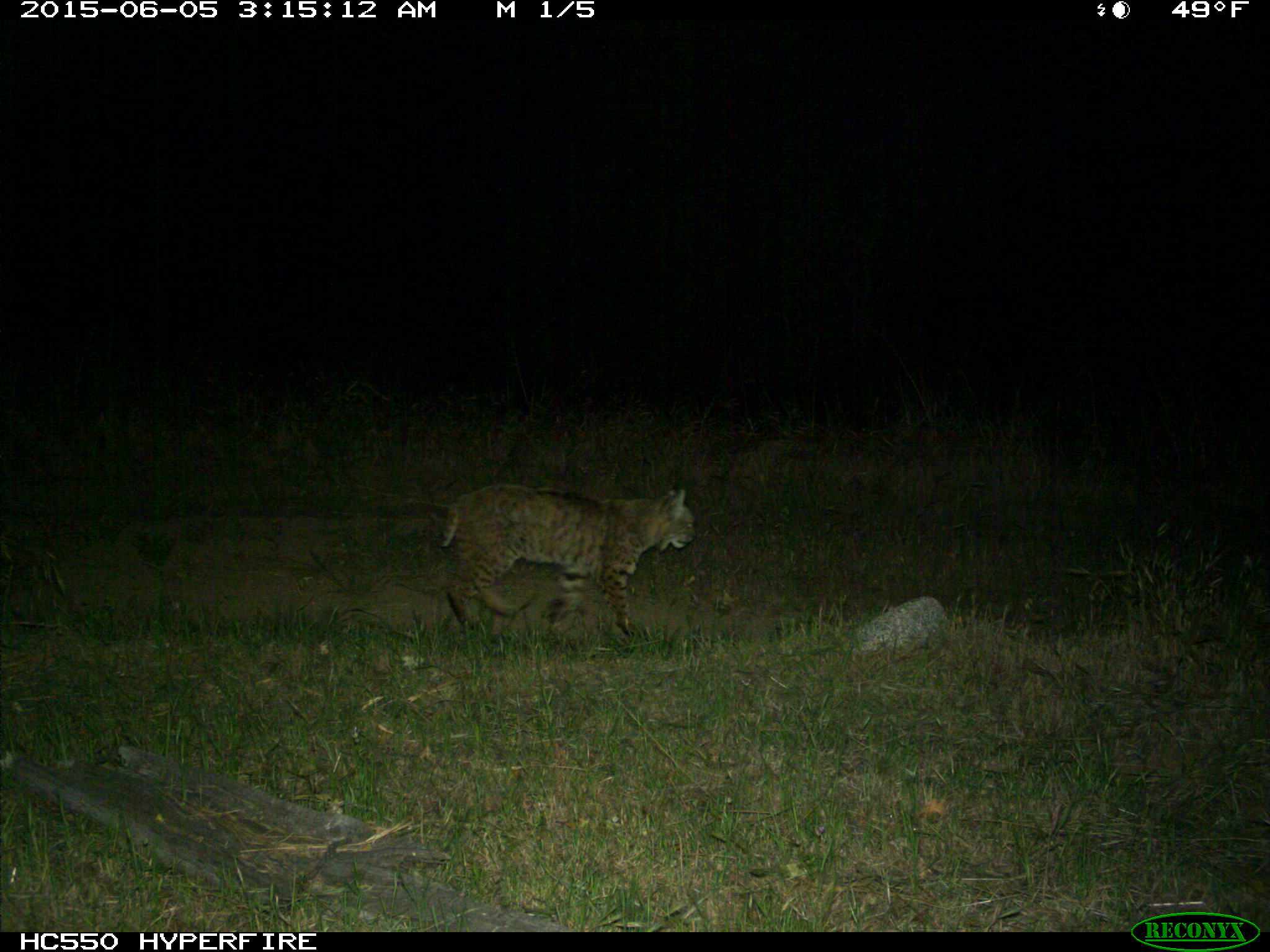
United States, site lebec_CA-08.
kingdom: Animalia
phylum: Chordata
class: Mammalia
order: Carnivora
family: Felidae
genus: Lynx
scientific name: Lynx rufus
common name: bobcat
Lynx rufus (bobcat).